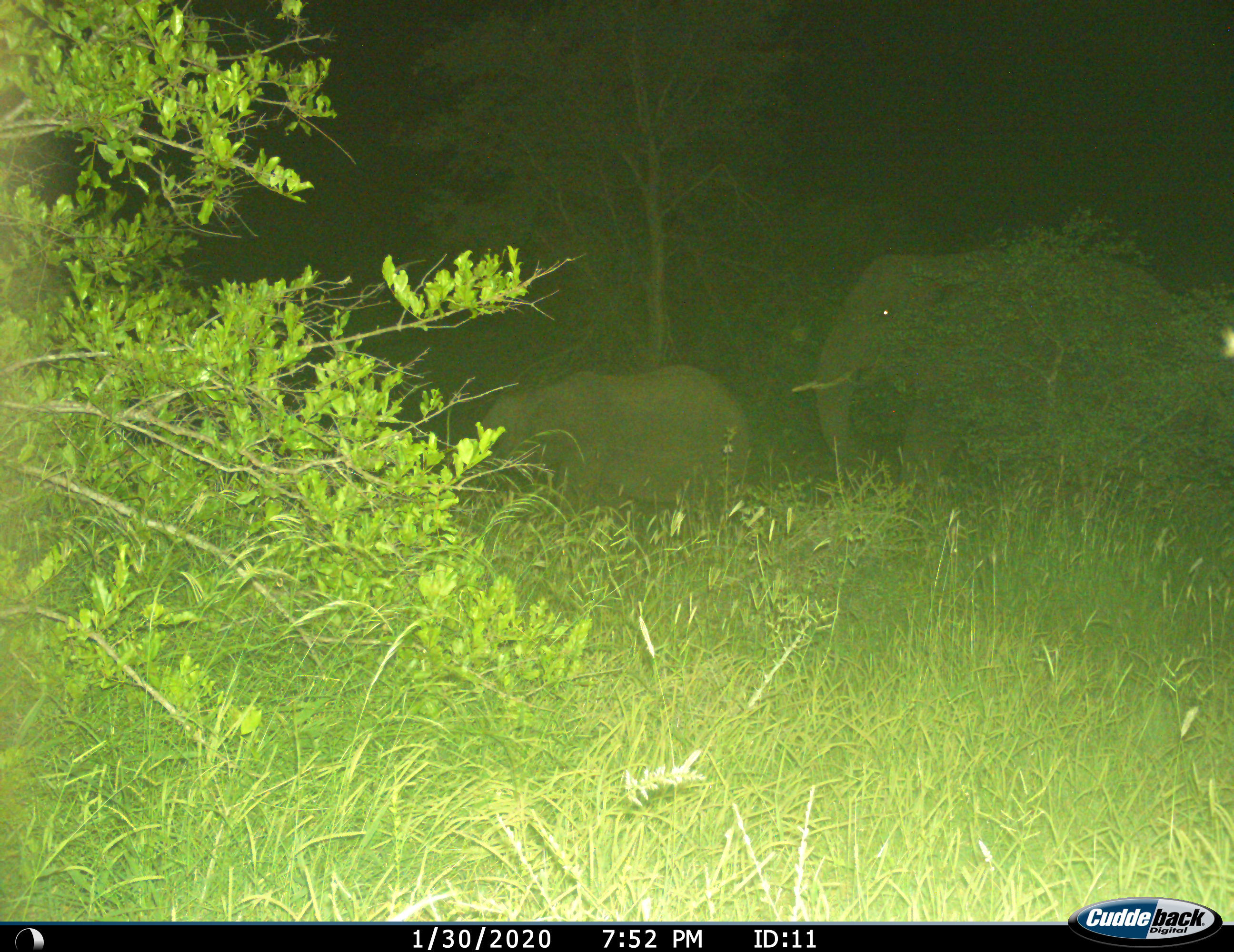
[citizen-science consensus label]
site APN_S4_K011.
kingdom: Animalia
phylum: Chordata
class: Mammalia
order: Proboscidea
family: Elephantidae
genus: Loxodonta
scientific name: Loxodonta africana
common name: african bush elephant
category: elephant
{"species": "elephant (african bush elephant) (Loxodonta africana)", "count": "2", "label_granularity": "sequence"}